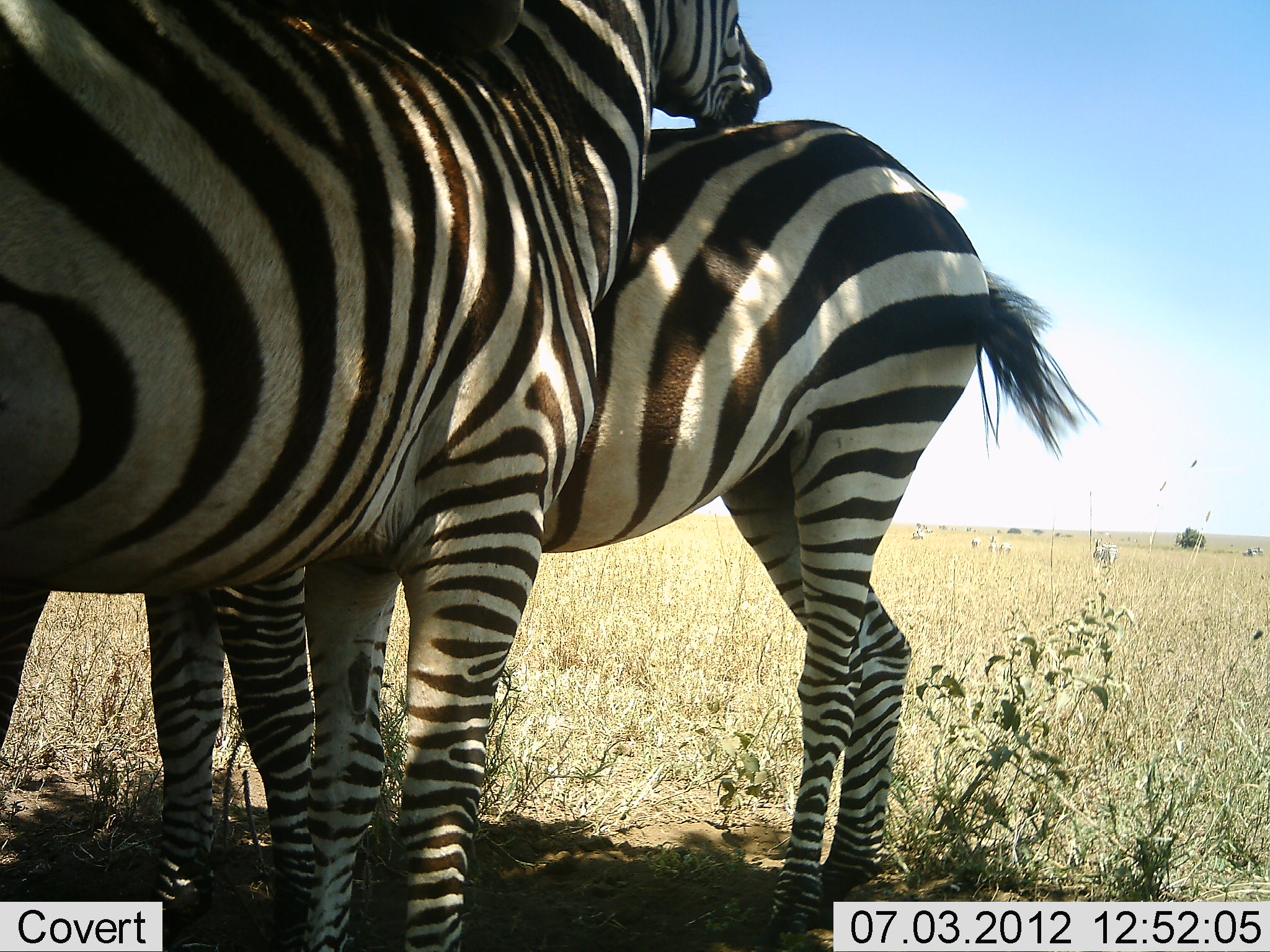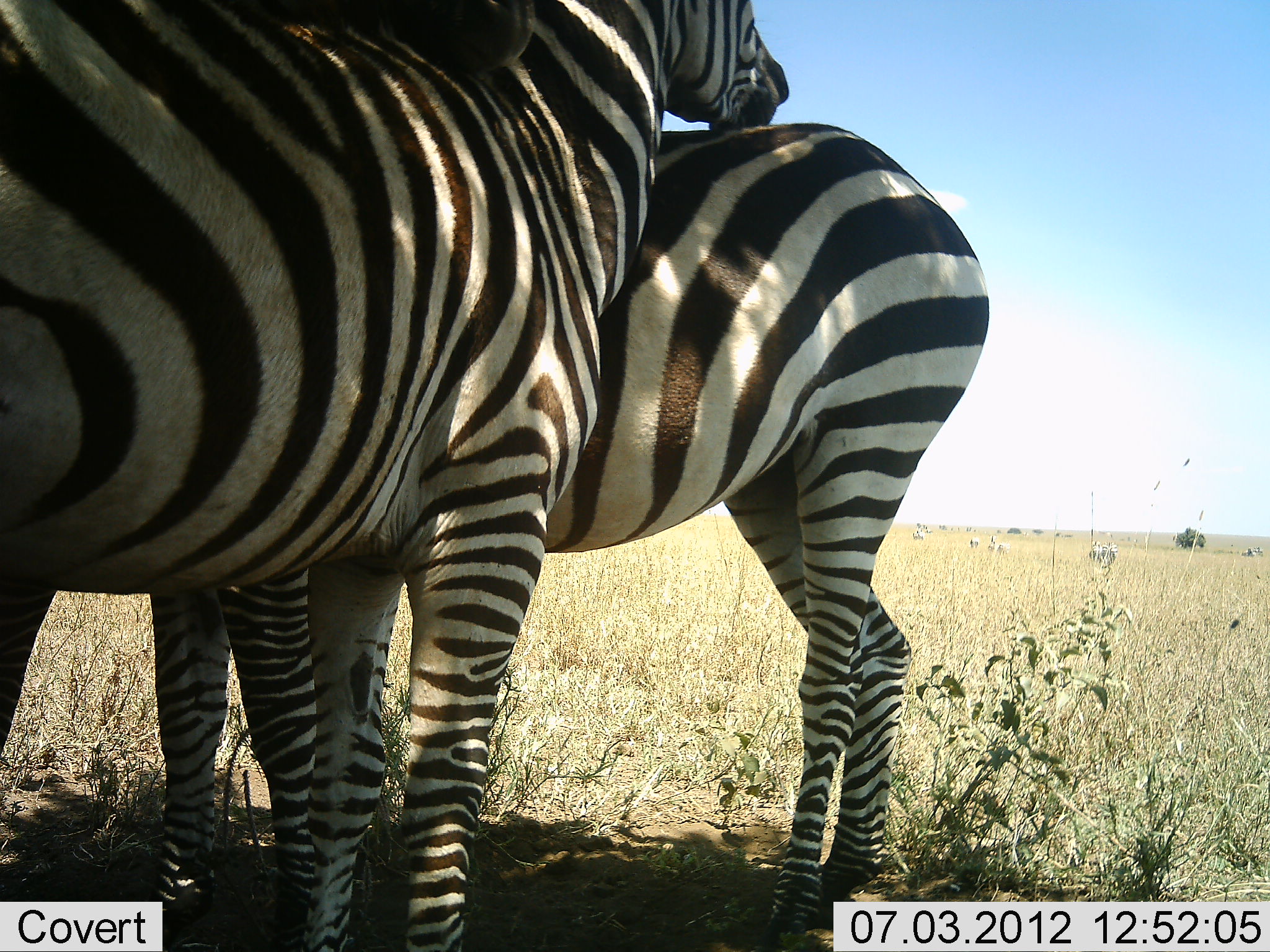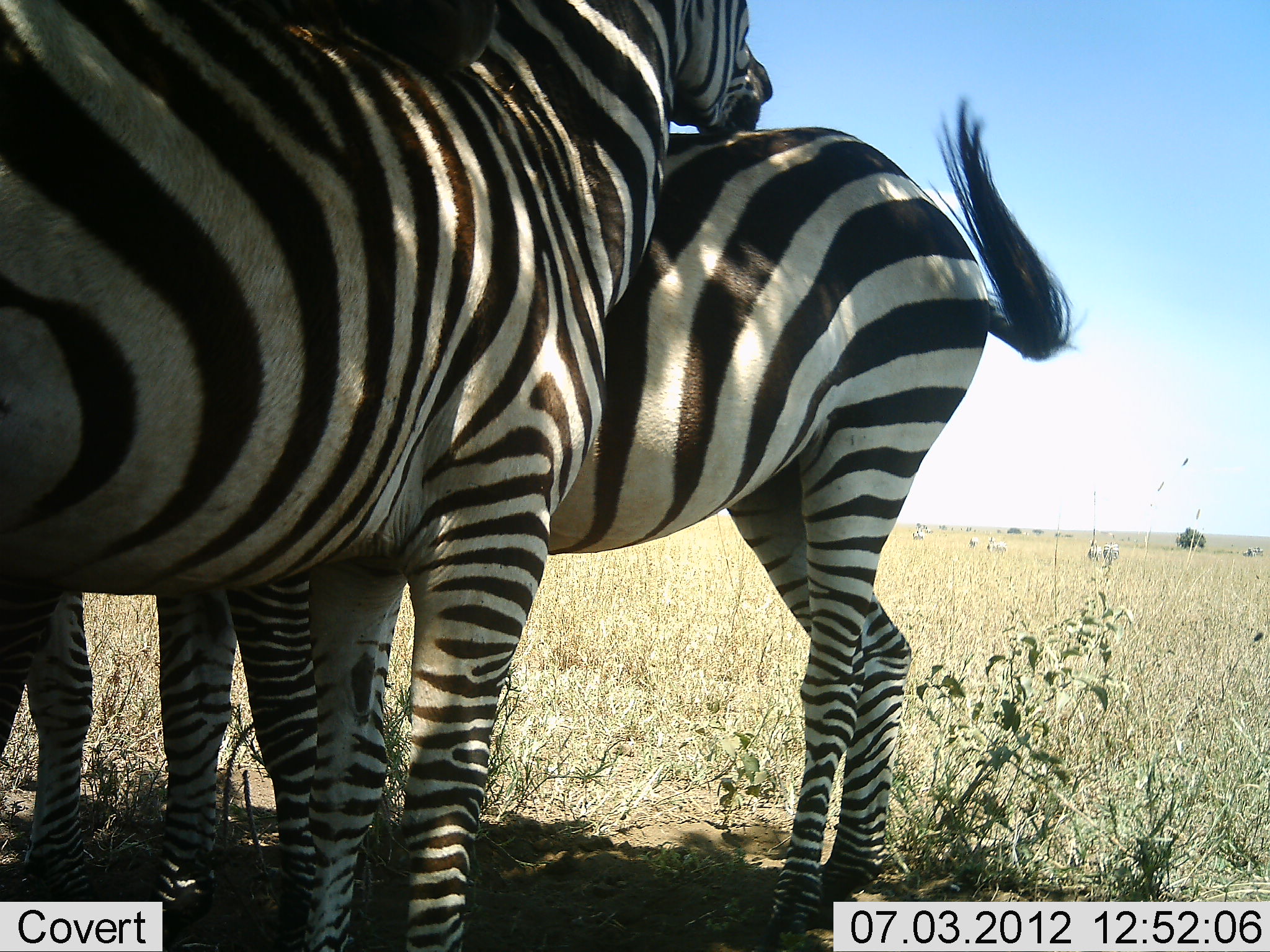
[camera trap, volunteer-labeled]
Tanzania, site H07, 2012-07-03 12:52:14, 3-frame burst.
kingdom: Animalia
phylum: Chordata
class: Mammalia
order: Perissodactyla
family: Equidae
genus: Equus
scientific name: Equus quagga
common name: plains zebra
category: zebra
Zebra (plains zebra) (Equus quagga), count 2. Behavior (volunteer vote fractions): standing 80%, resting 0%, moving 0%, interacting 50%. Young present (vote fraction): 10%. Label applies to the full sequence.